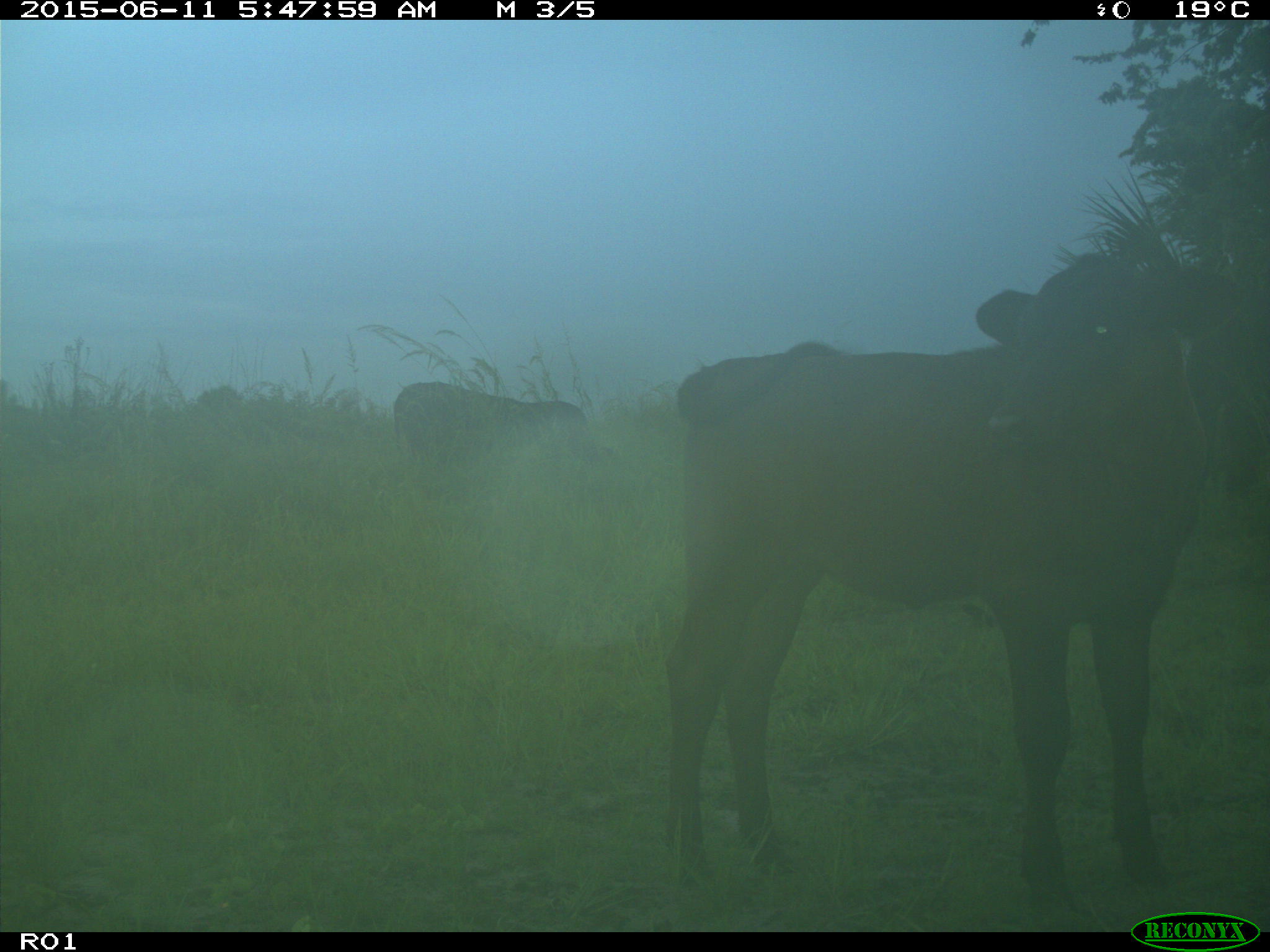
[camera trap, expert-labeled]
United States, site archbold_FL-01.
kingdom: Animalia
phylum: Chordata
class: Mammalia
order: Artiodactyla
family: Bovidae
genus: Bos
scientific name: Bos taurus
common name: domestic cow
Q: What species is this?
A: Bos taurus (domestic cow).